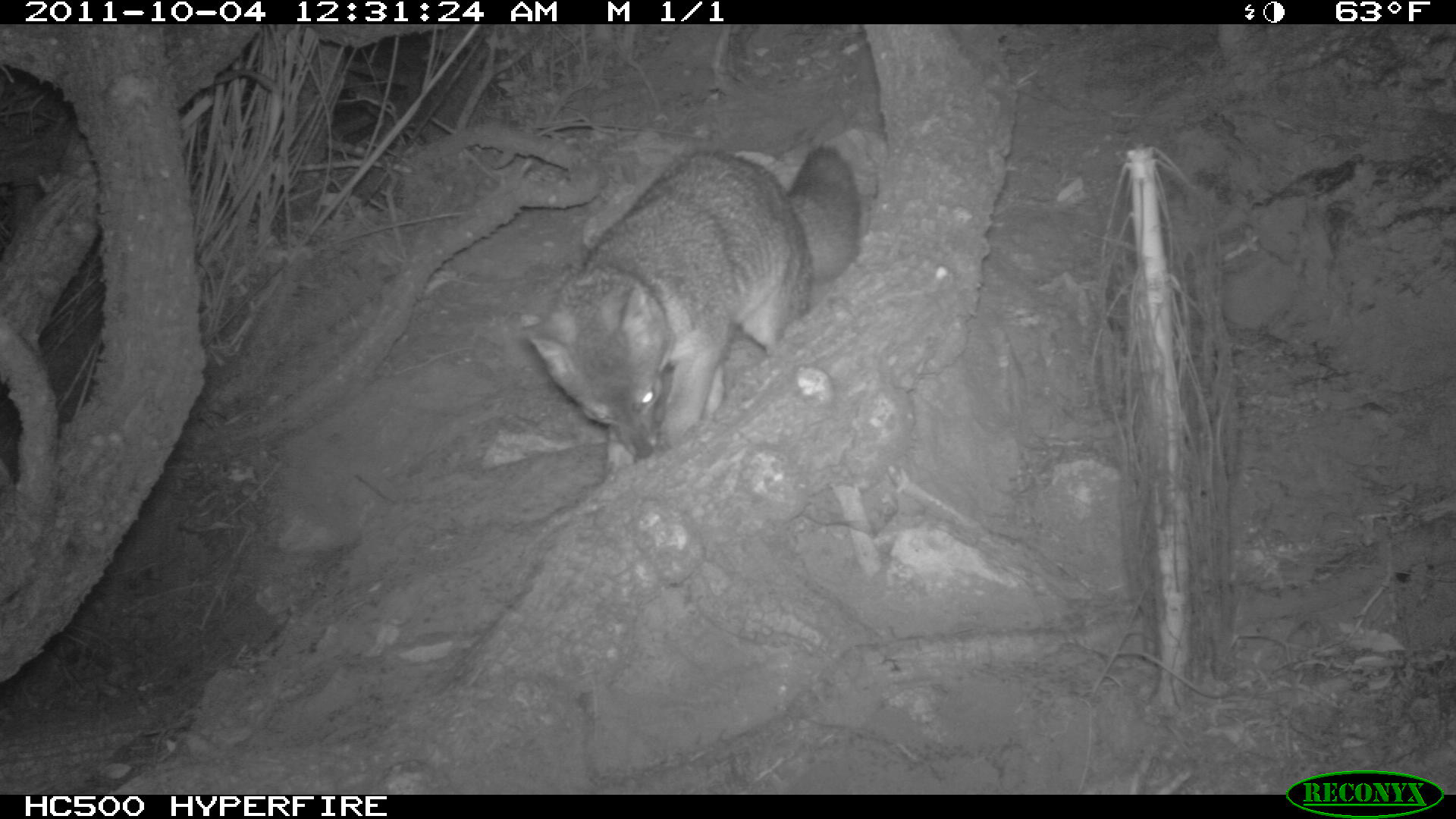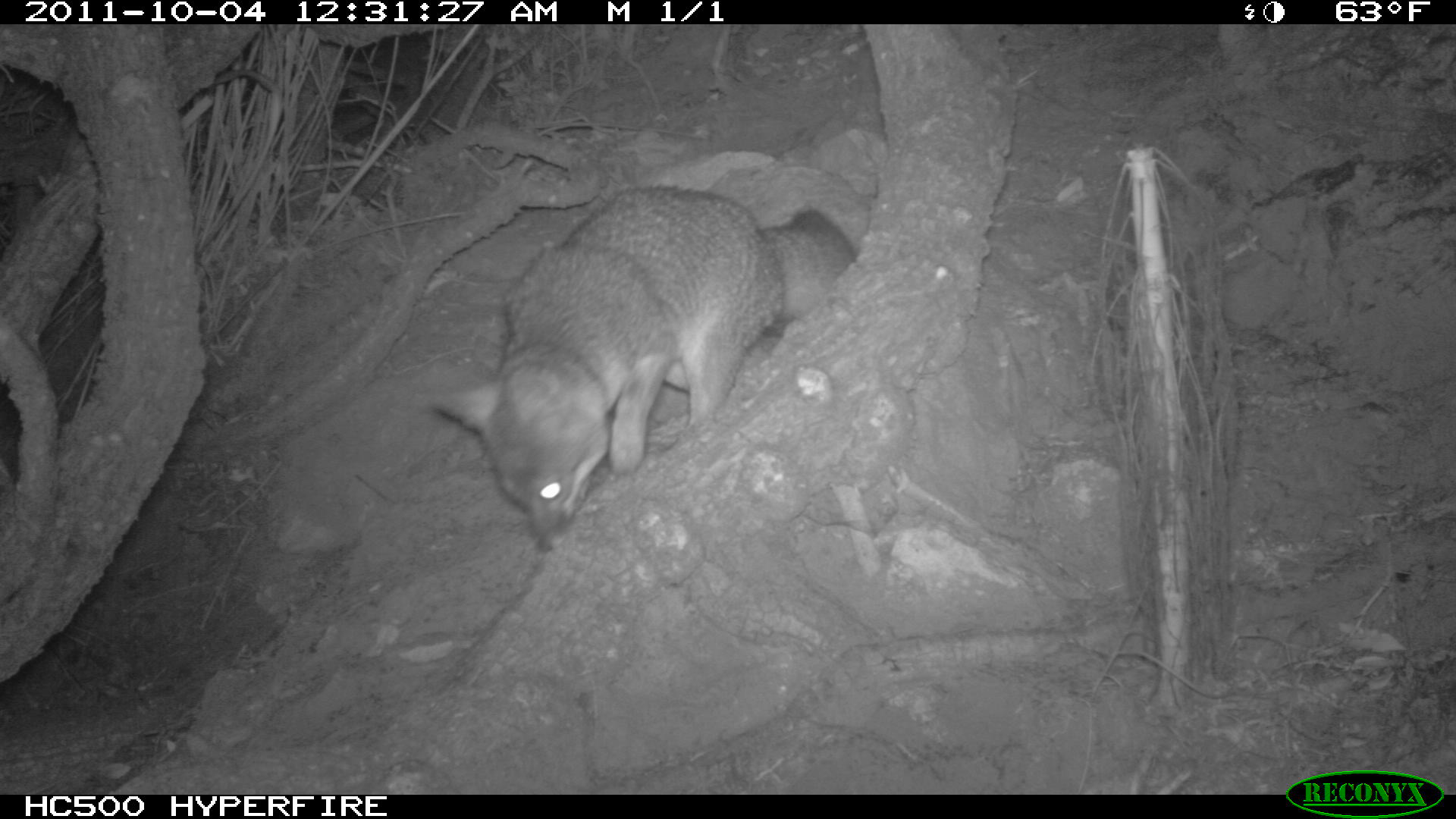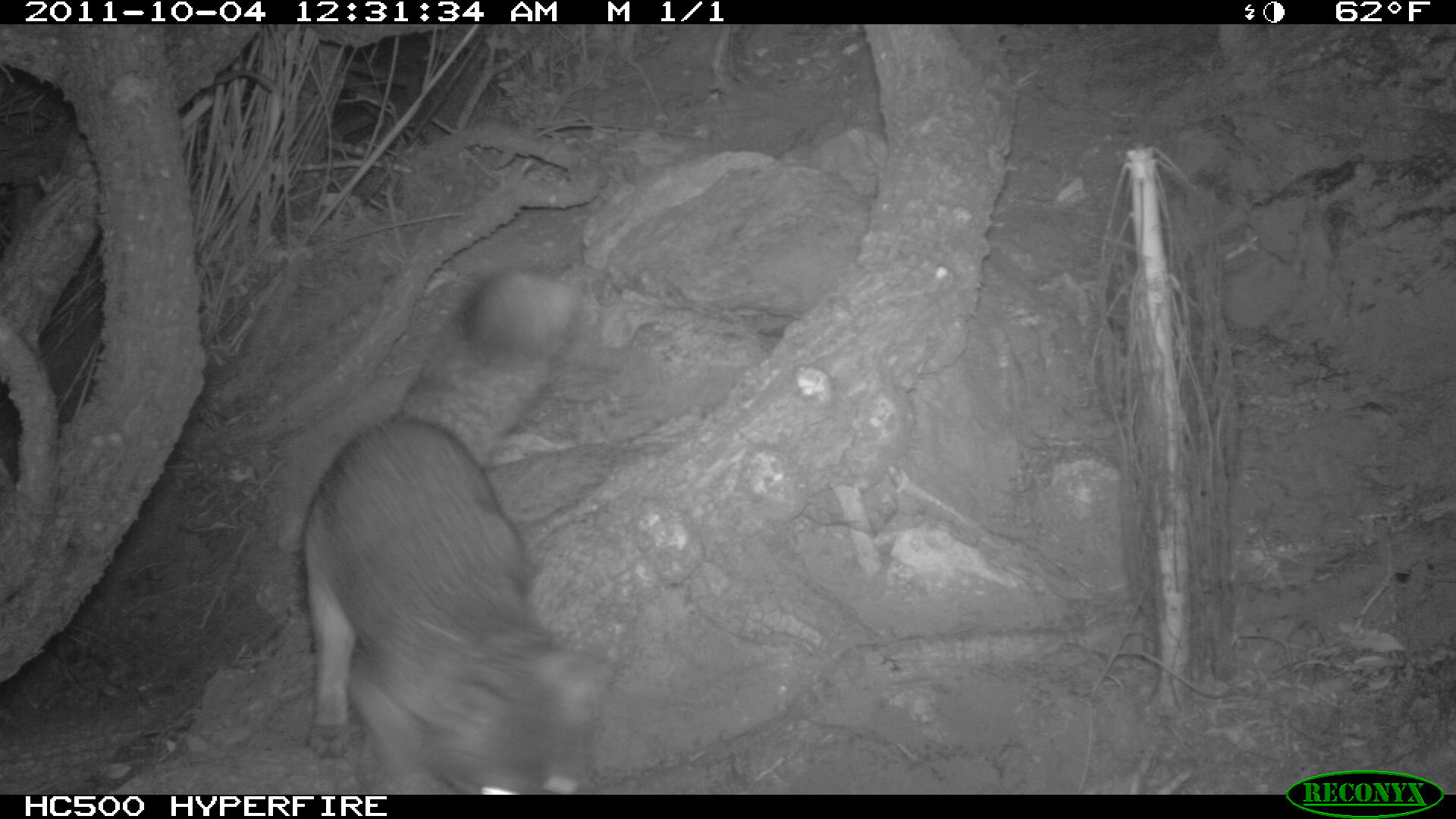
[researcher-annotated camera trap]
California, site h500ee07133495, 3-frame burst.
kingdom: Animalia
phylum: Chordata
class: Mammalia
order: Carnivora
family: Canidae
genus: Urocyon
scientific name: Urocyon littoralis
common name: island fox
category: fox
Fox (island fox) (Urocyon littoralis).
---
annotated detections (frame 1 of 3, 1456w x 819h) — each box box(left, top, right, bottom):
fox: box(523, 146, 860, 476)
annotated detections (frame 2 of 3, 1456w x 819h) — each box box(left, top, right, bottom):
fox: box(434, 184, 858, 550)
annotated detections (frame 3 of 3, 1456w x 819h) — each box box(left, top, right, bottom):
fox: box(300, 265, 624, 795)